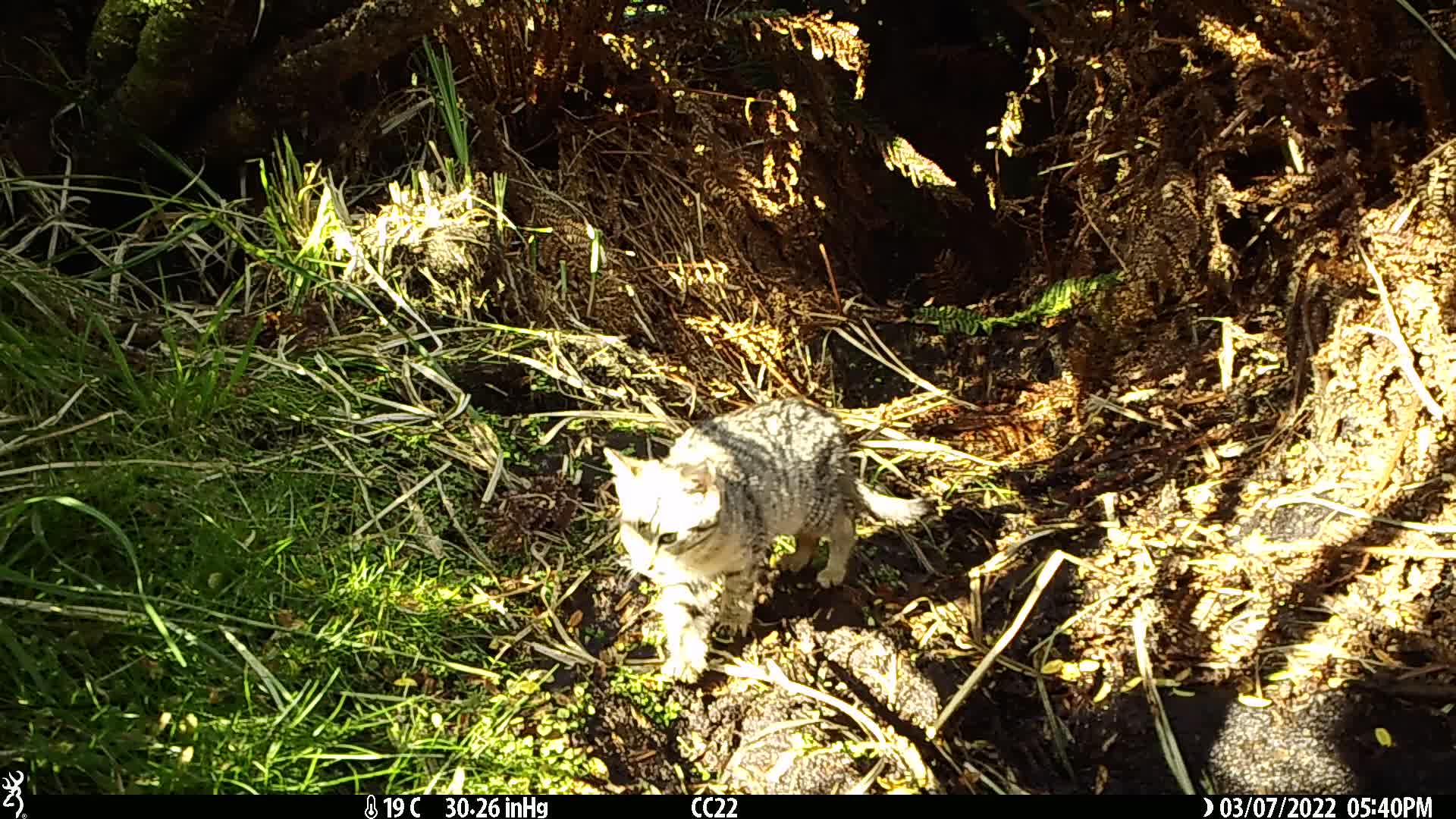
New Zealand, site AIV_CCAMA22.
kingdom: Animalia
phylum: Chordata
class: Mammalia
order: Carnivora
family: Felidae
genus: Felis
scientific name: Felis catus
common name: domestic cat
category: cat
Cat (domestic cat) (Felis catus).